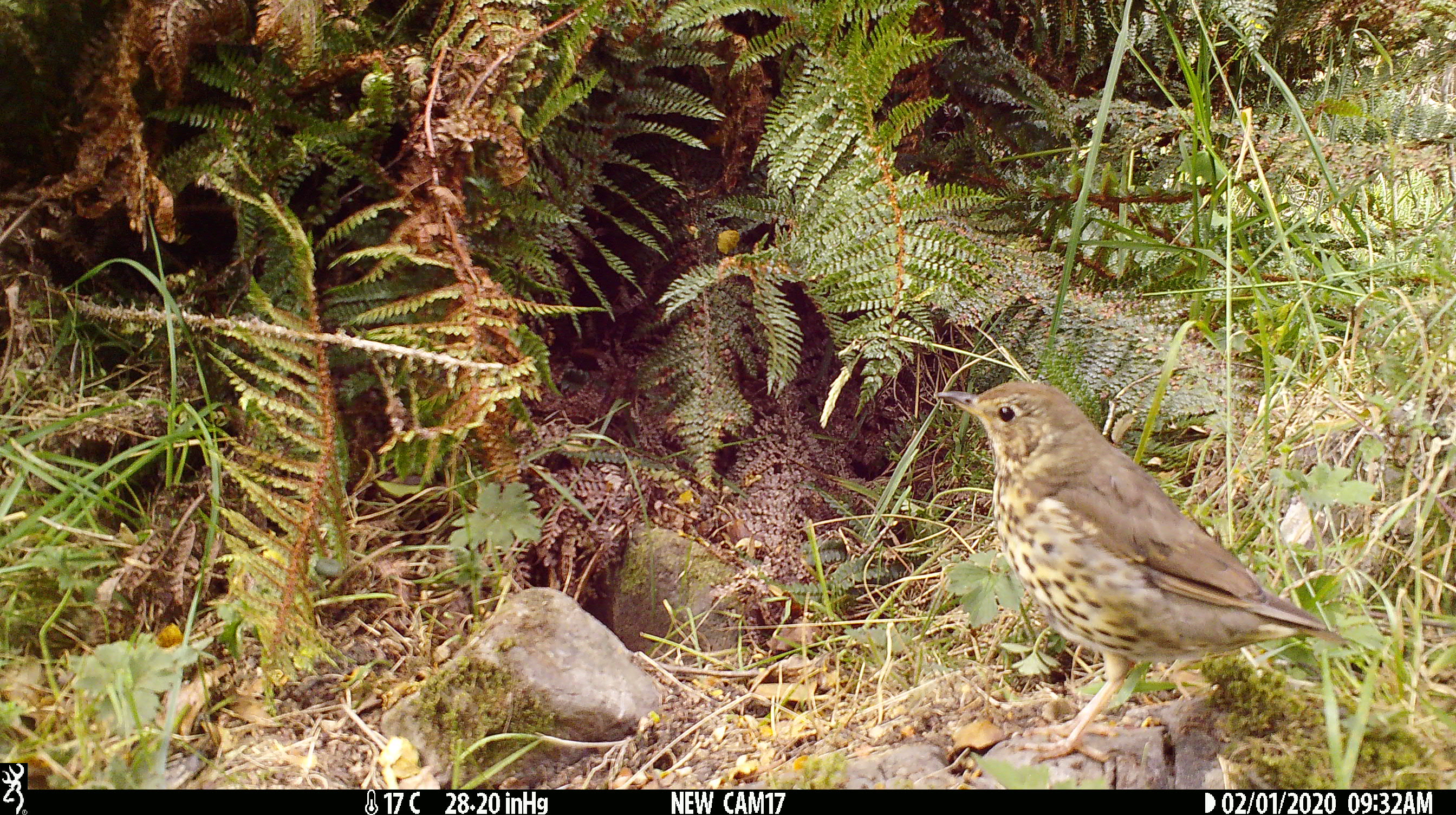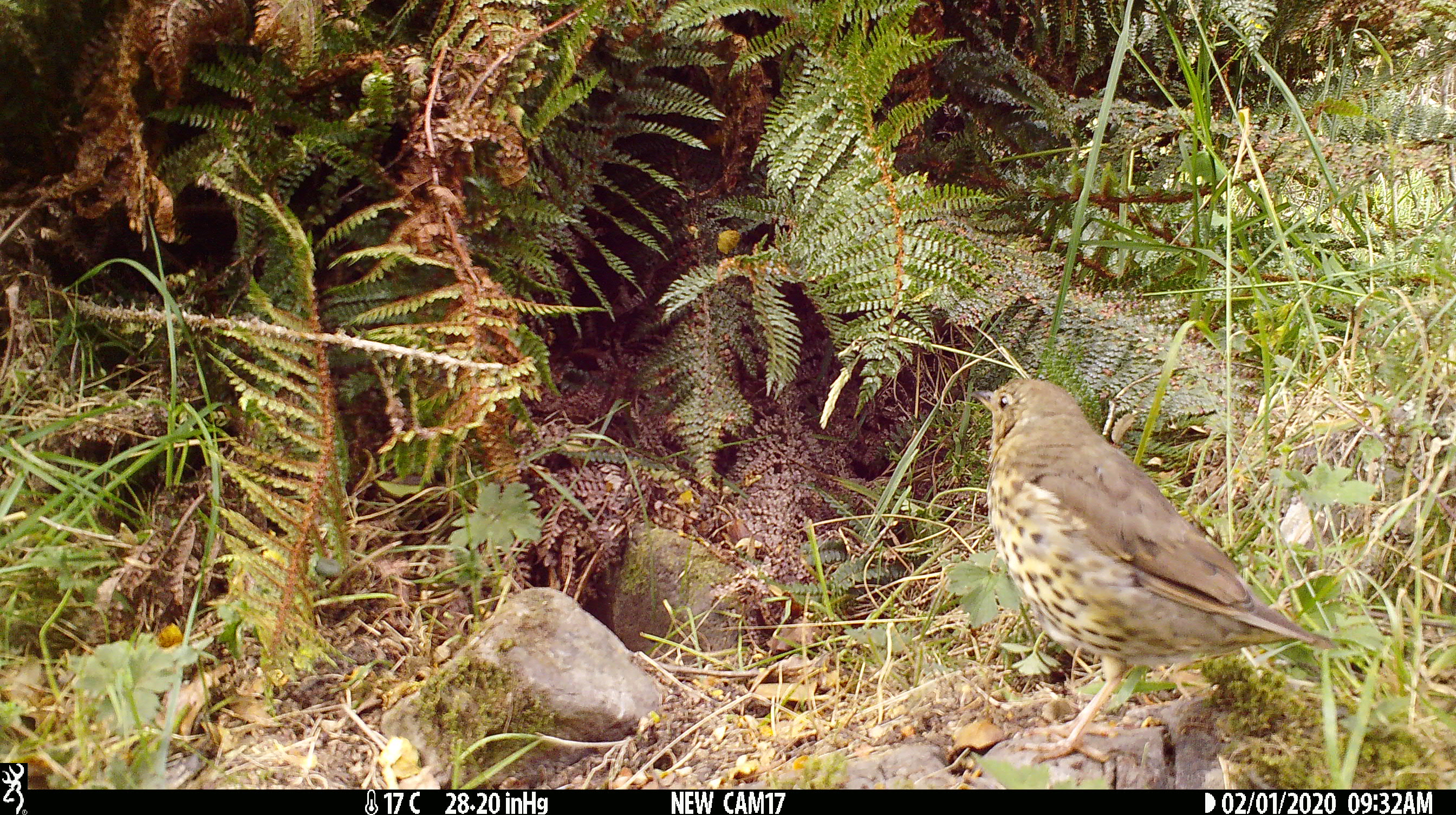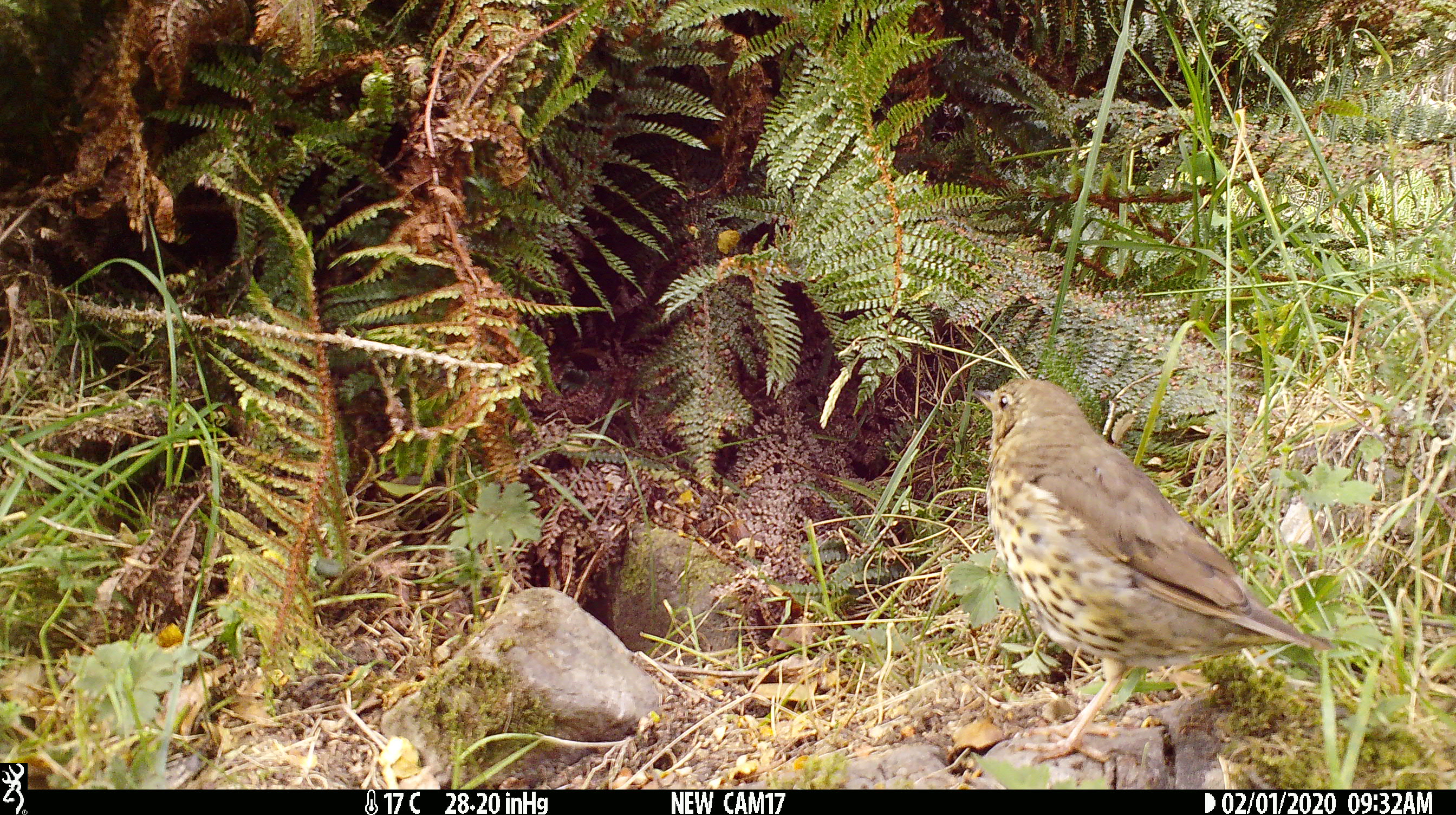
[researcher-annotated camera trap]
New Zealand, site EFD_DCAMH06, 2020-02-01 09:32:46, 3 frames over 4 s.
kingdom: Animalia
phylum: Chordata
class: Aves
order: Passeriformes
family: Turdidae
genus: Turdus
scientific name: Turdus philomelos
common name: song thrush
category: thrush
Thrush (song thrush) (Turdus philomelos).